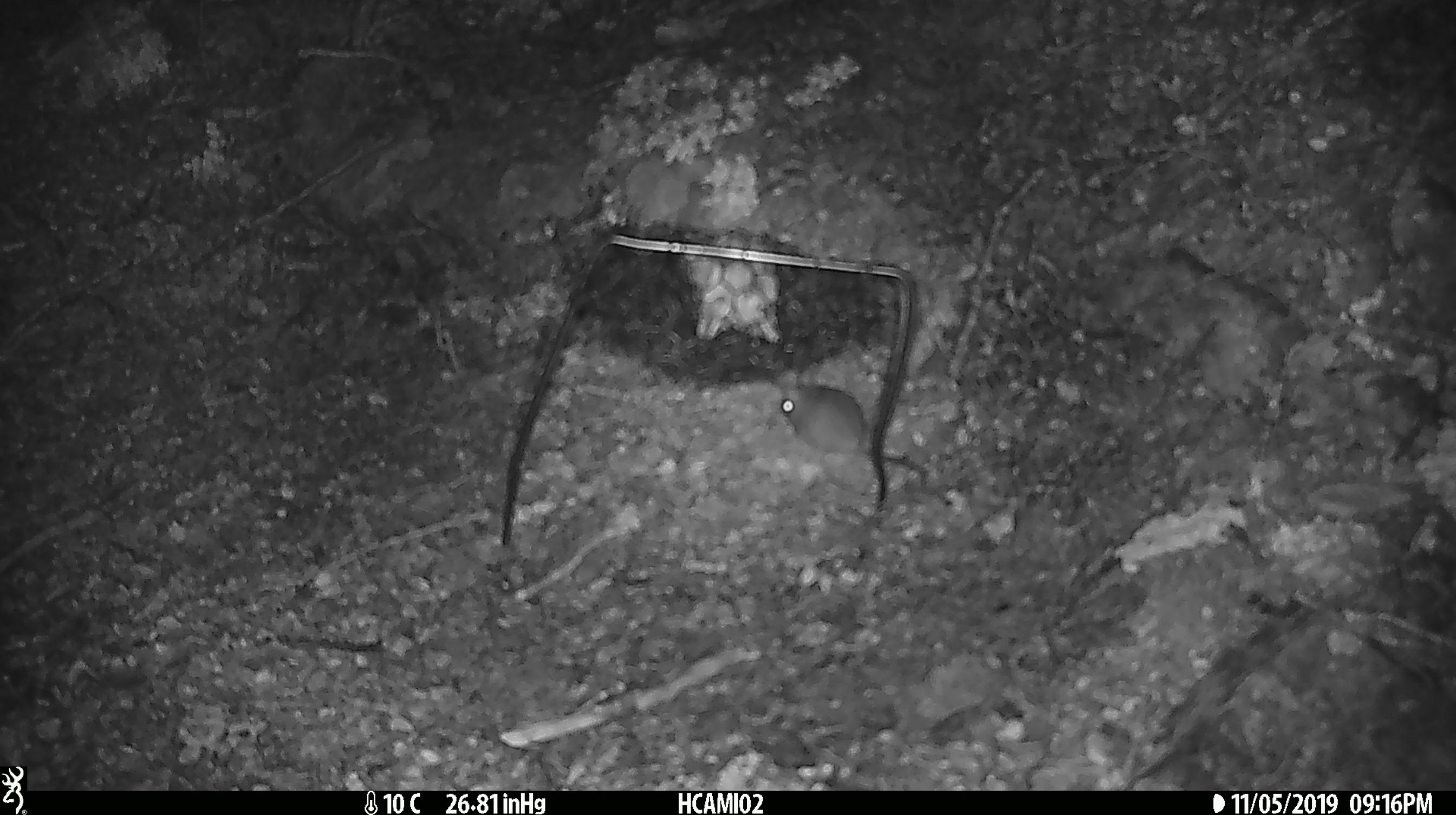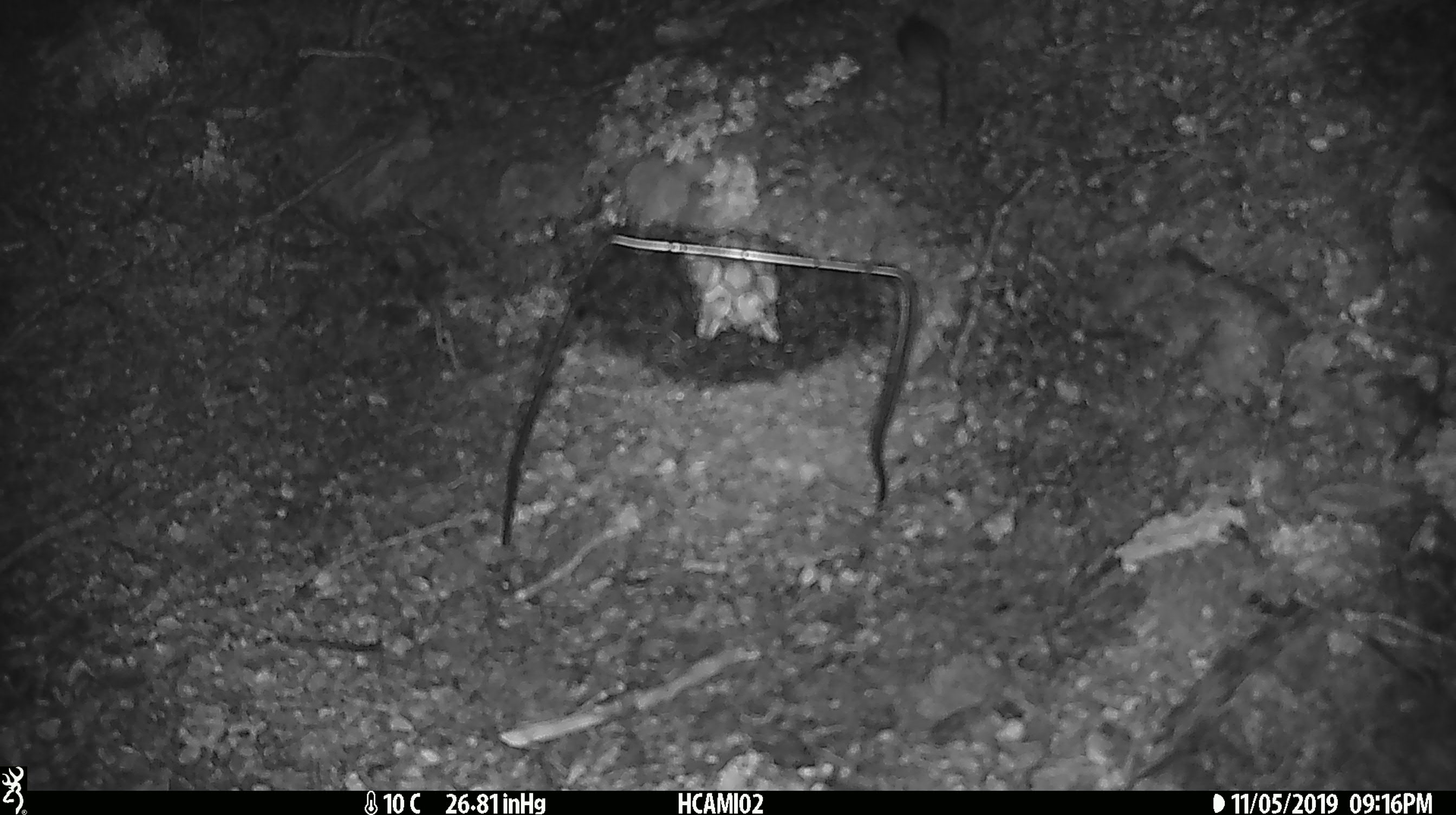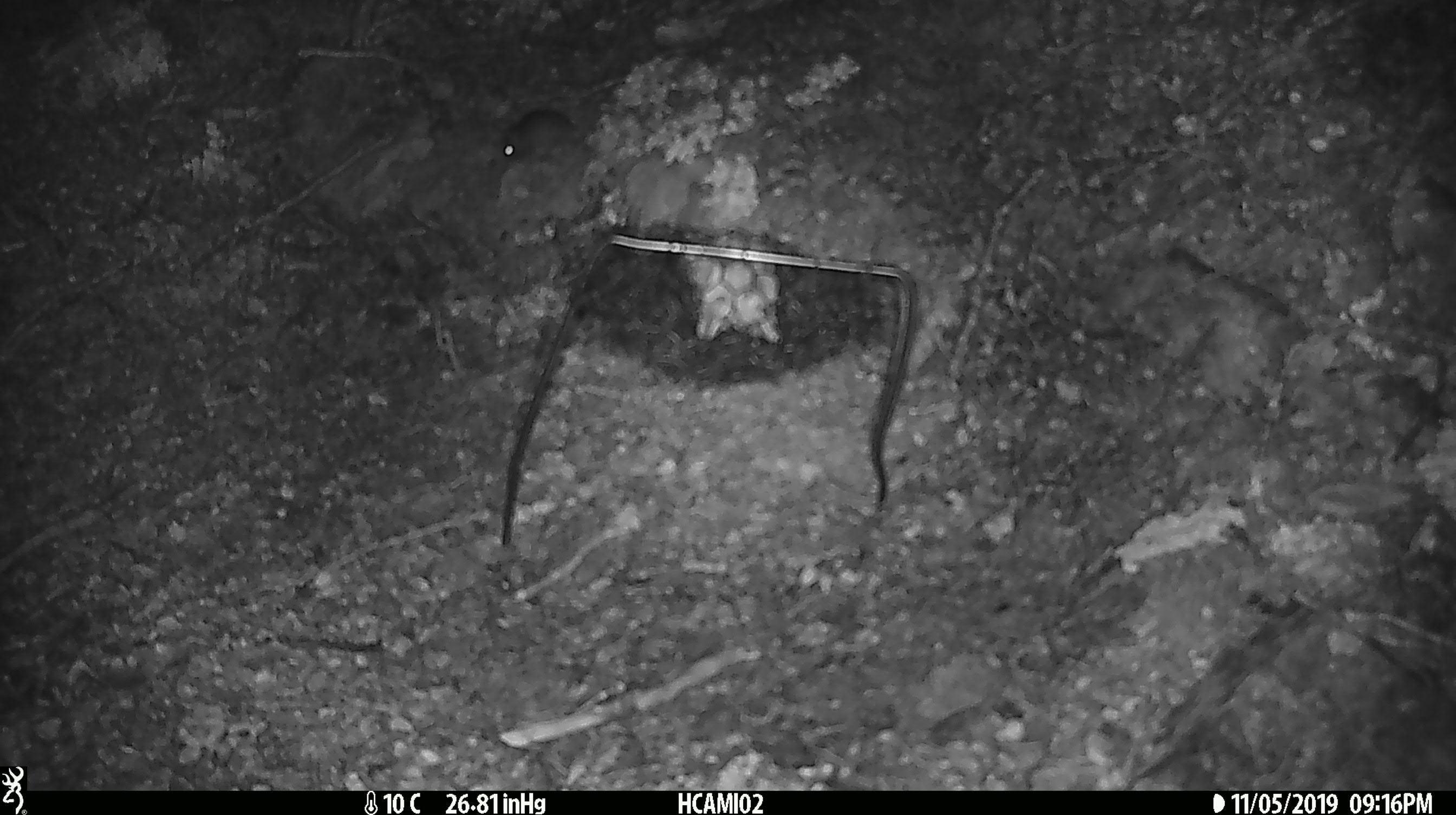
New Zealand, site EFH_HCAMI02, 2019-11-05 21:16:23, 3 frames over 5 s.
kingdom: Animalia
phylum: Chordata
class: Mammalia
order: Rodentia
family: Muridae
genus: Mus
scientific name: Mus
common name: mouse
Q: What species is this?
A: Mouse (Mus).